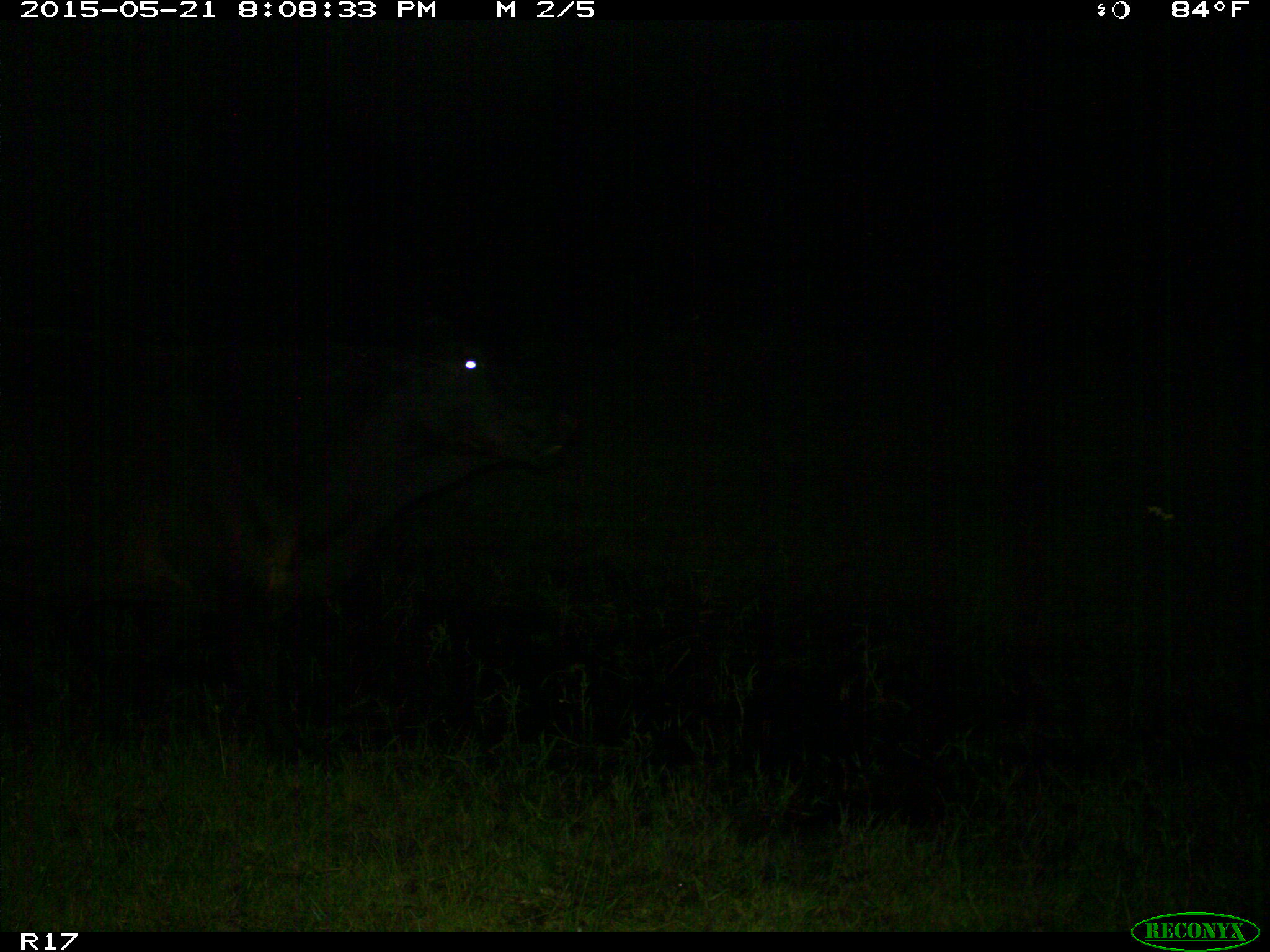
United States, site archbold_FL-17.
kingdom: Animalia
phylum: Chordata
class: Mammalia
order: Artiodactyla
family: Bovidae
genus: Bos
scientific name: Bos taurus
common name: domestic cow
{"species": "Bos taurus (domestic cow)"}